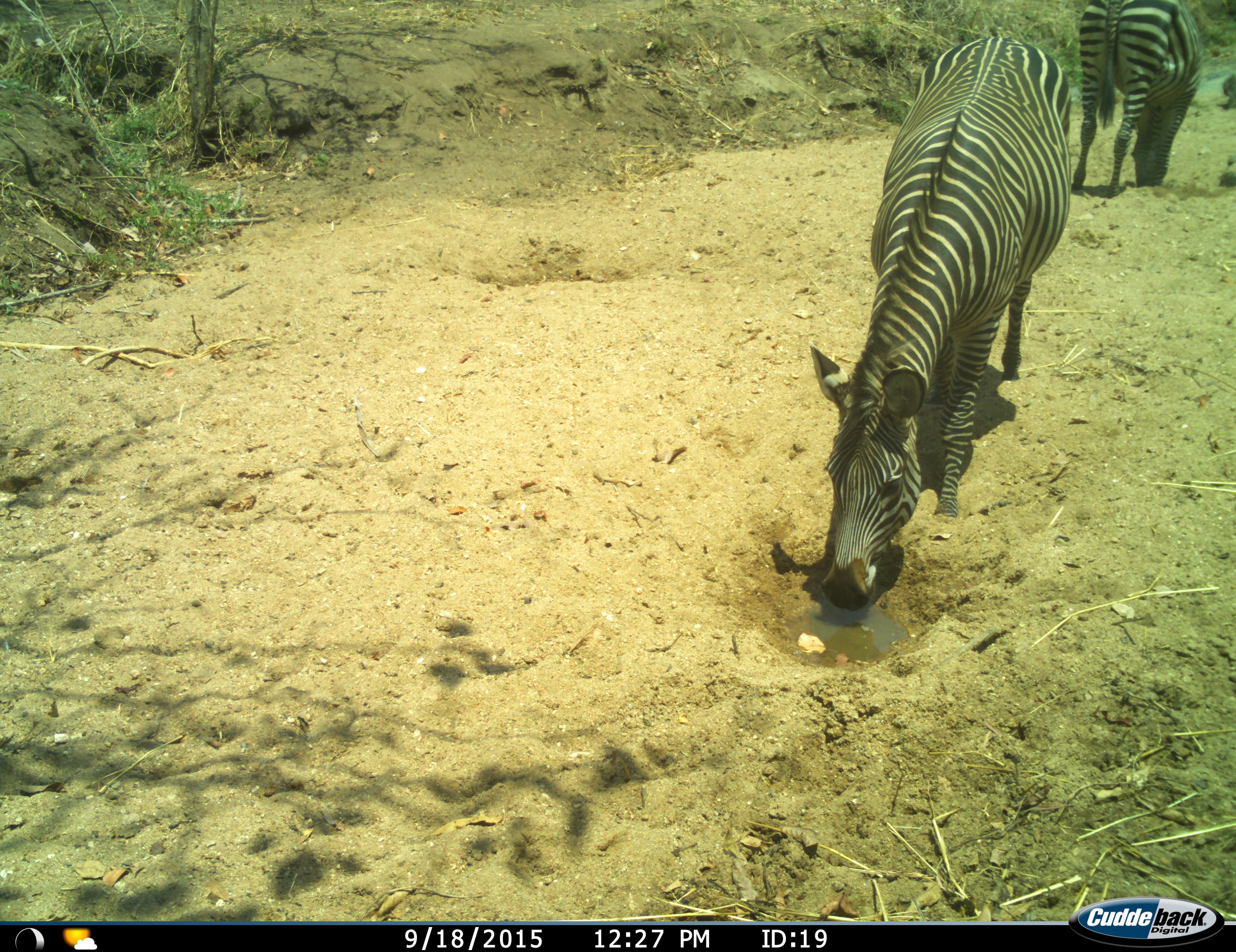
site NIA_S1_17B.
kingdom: Animalia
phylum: Chordata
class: Mammalia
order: Perissodactyla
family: Equidae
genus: Equus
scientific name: Equus quagga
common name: plains zebra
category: zebraplains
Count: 2.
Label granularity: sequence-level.